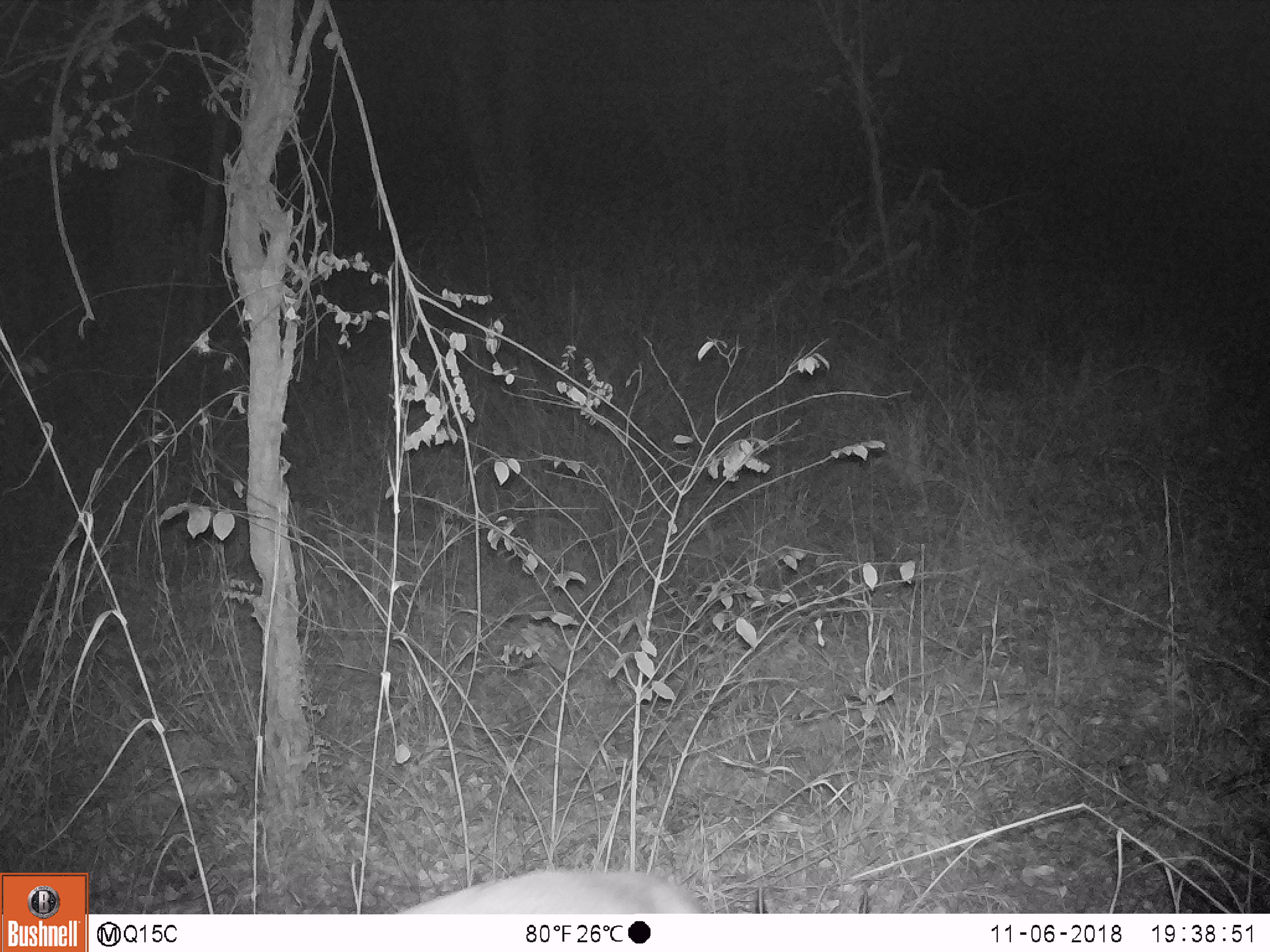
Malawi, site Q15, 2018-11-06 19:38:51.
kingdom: Animalia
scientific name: Animalia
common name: other animal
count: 1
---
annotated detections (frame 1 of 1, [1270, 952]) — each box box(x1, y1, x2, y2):
other animal: box(352, 857, 720, 910)